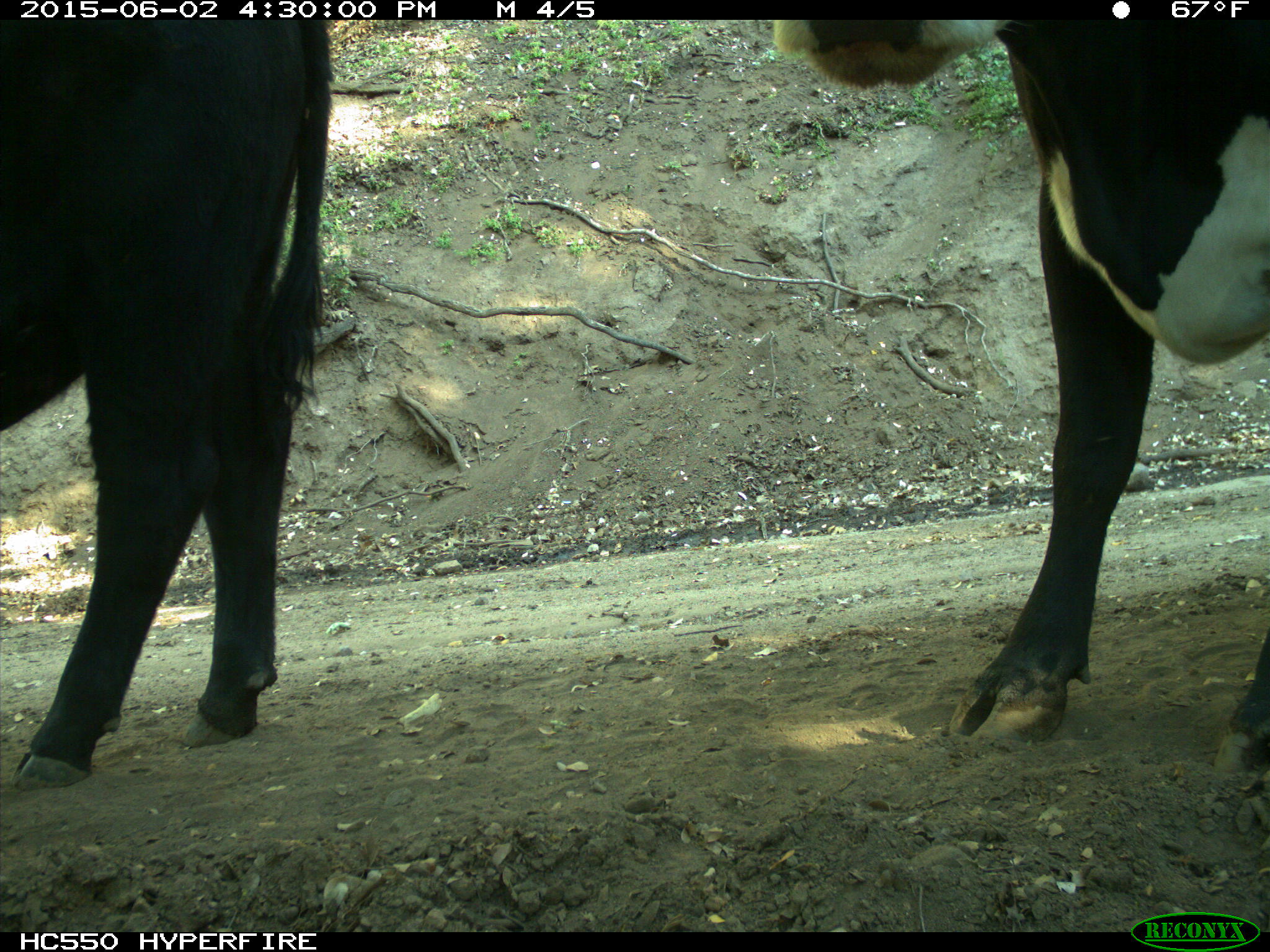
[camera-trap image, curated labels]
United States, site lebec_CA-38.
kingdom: Animalia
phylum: Chordata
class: Mammalia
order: Artiodactyla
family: Bovidae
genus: Bos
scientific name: Bos taurus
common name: domestic cow